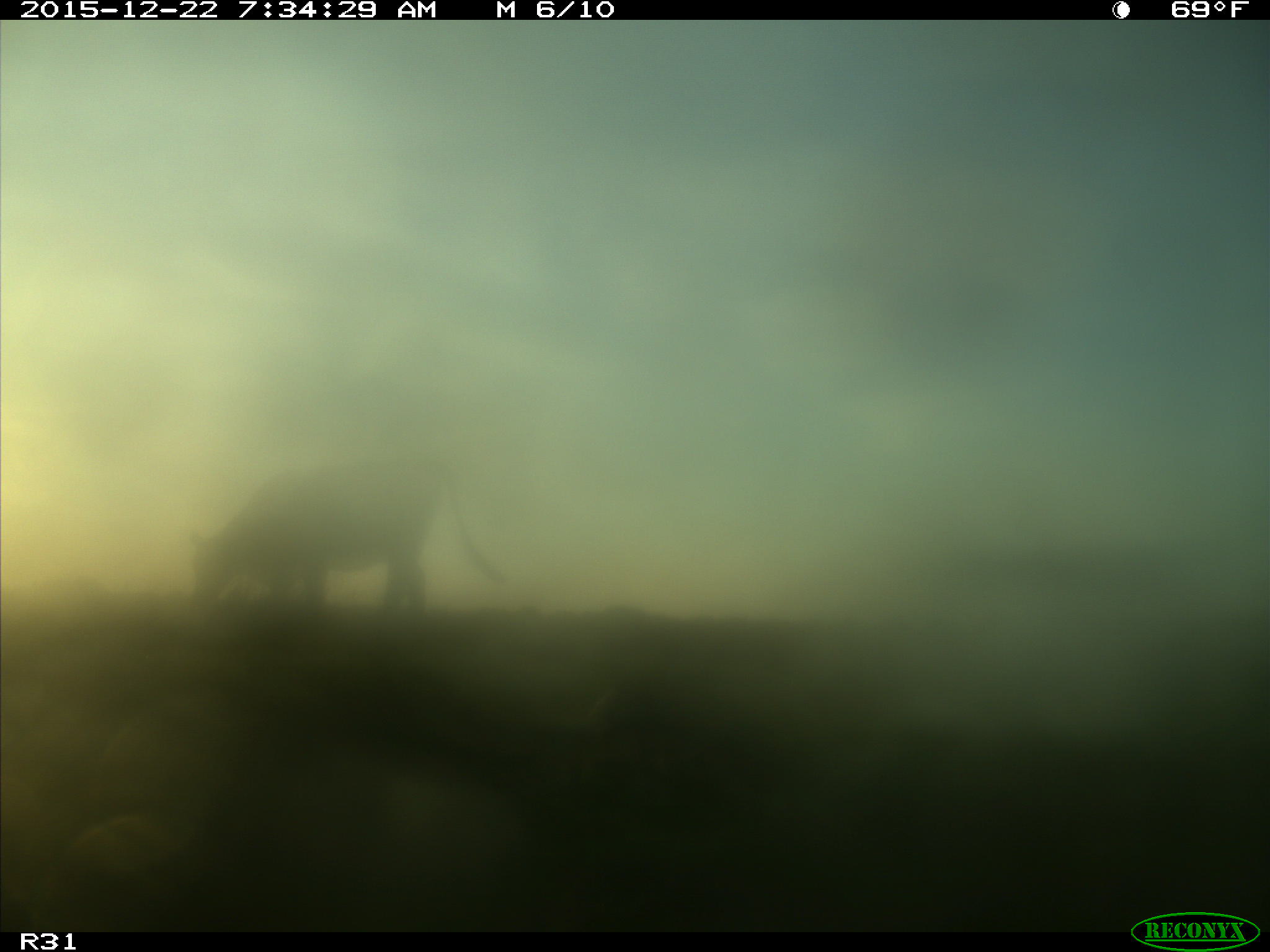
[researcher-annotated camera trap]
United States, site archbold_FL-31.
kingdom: Animalia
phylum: Chordata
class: Mammalia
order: Artiodactyla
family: Bovidae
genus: Bos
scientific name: Bos taurus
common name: domestic cow